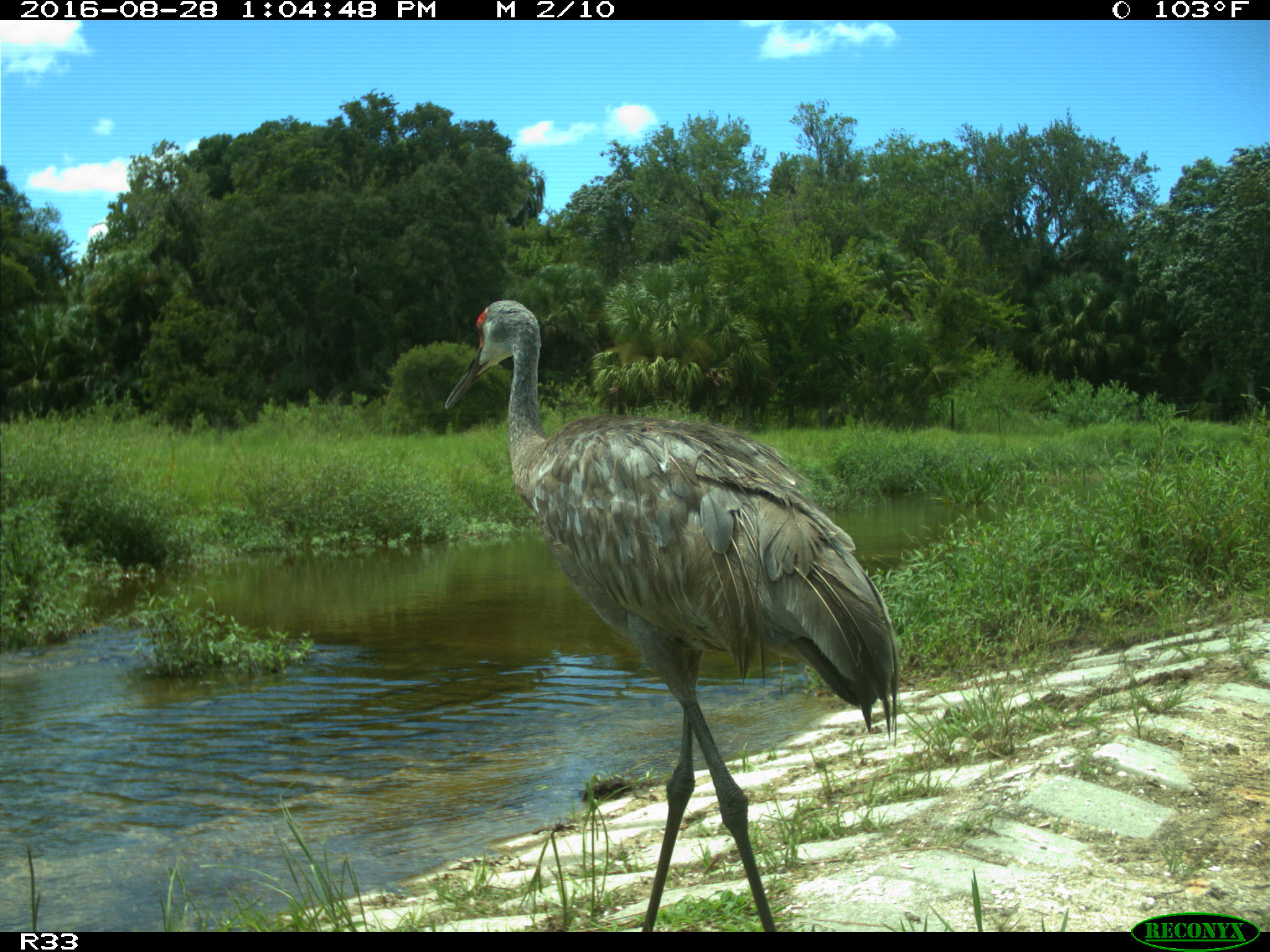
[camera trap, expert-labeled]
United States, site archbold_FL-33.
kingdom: Animalia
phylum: Chordata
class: Aves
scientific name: Aves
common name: birds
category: unidentified bird